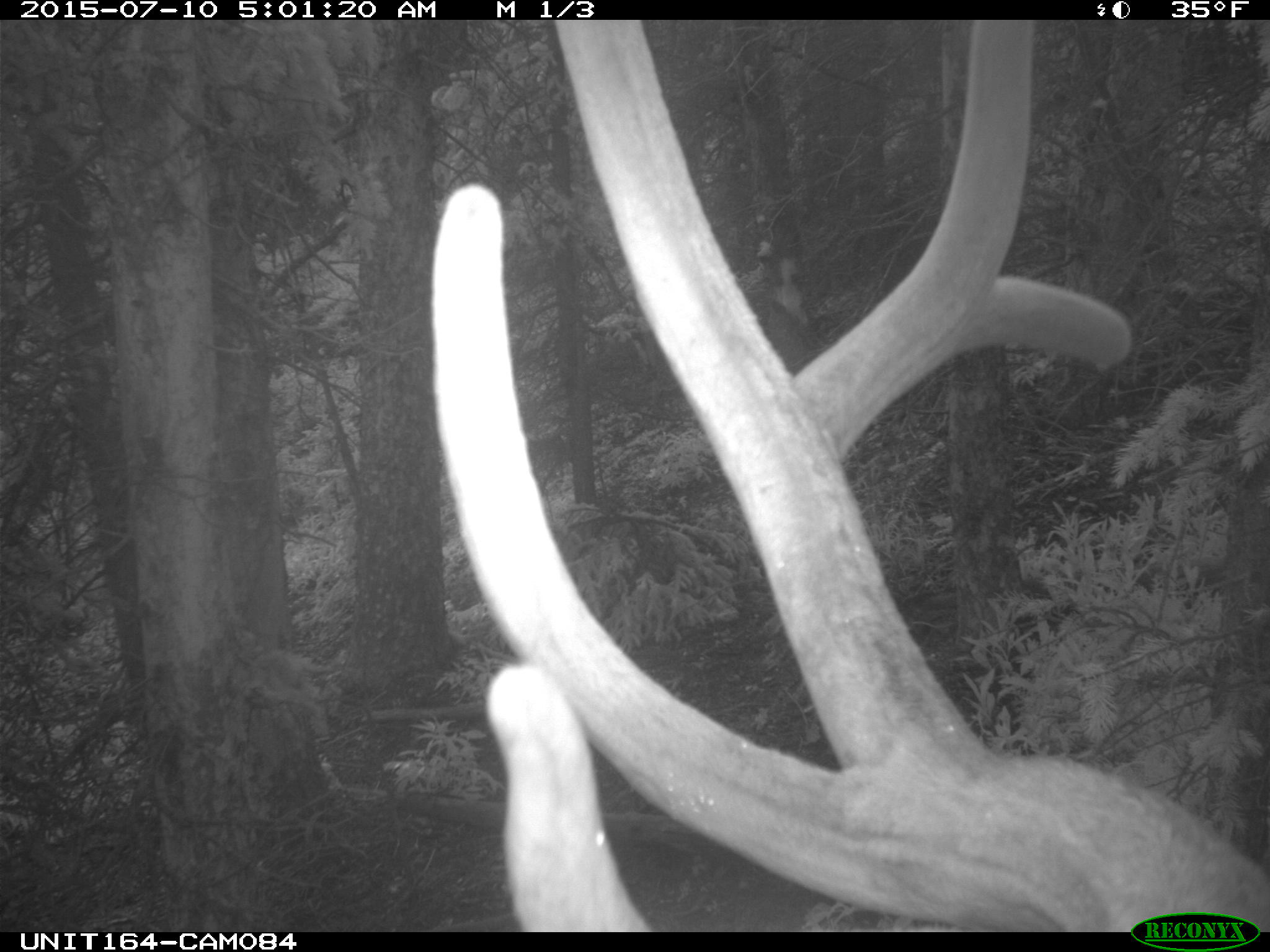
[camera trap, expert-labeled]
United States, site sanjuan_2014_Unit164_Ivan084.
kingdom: Animalia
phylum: Chordata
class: Mammalia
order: Artiodactyla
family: Cervidae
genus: Cervus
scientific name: Cervus elaphus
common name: red deer